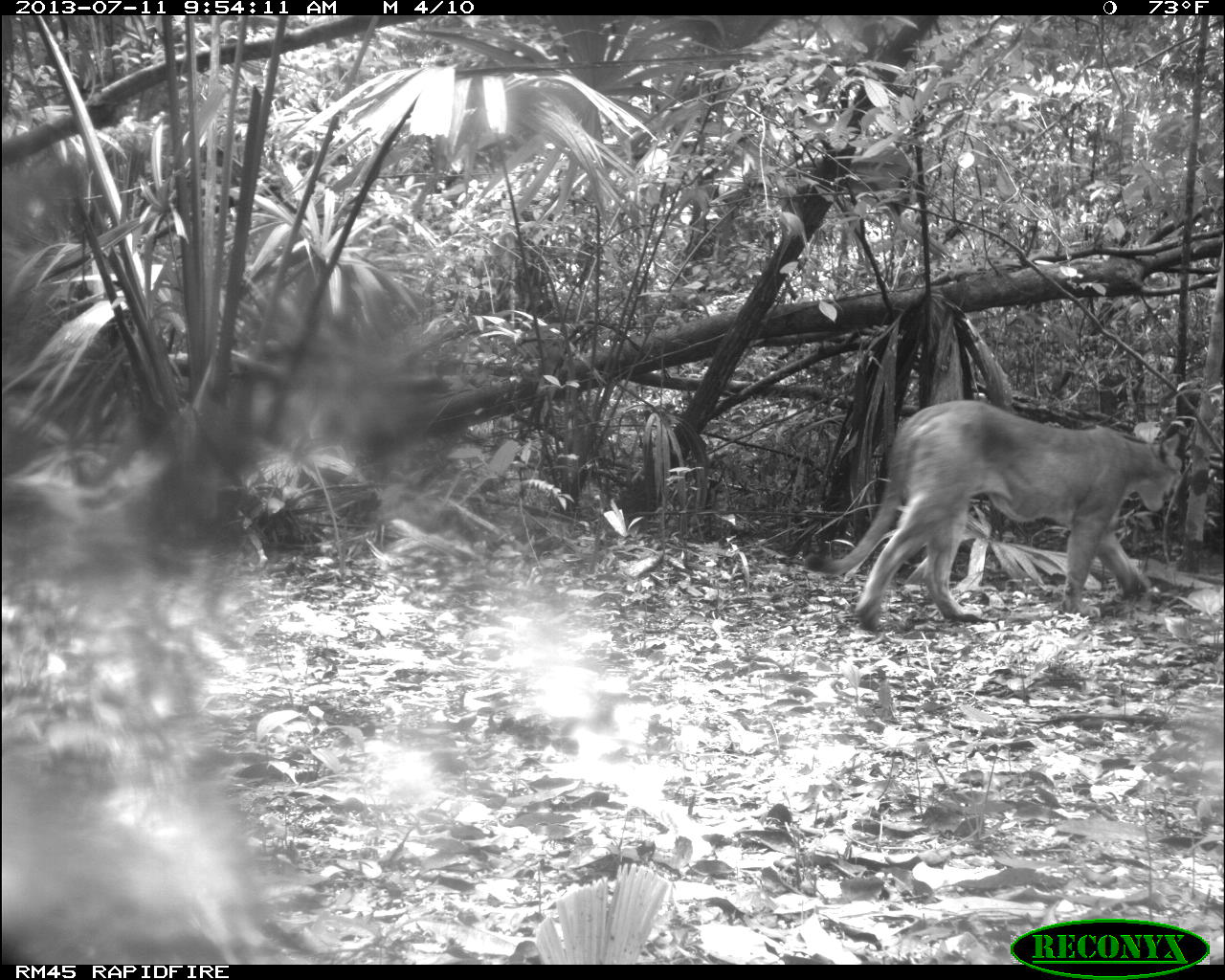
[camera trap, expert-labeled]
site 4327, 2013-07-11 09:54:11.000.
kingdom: Animalia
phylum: Chordata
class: Mammalia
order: Carnivora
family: Felidae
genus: Puma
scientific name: Puma concolor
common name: mountain lion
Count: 1.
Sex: male.